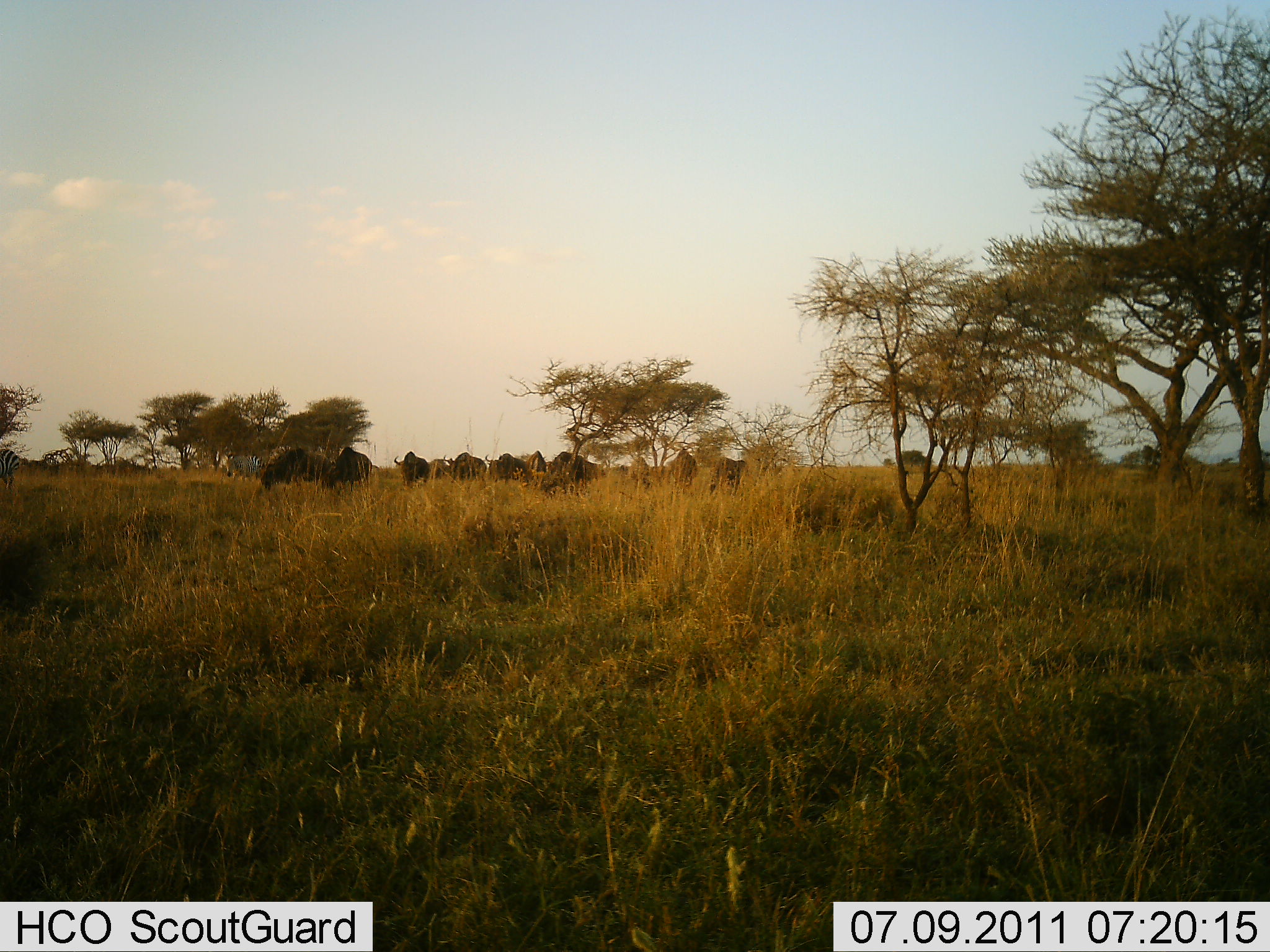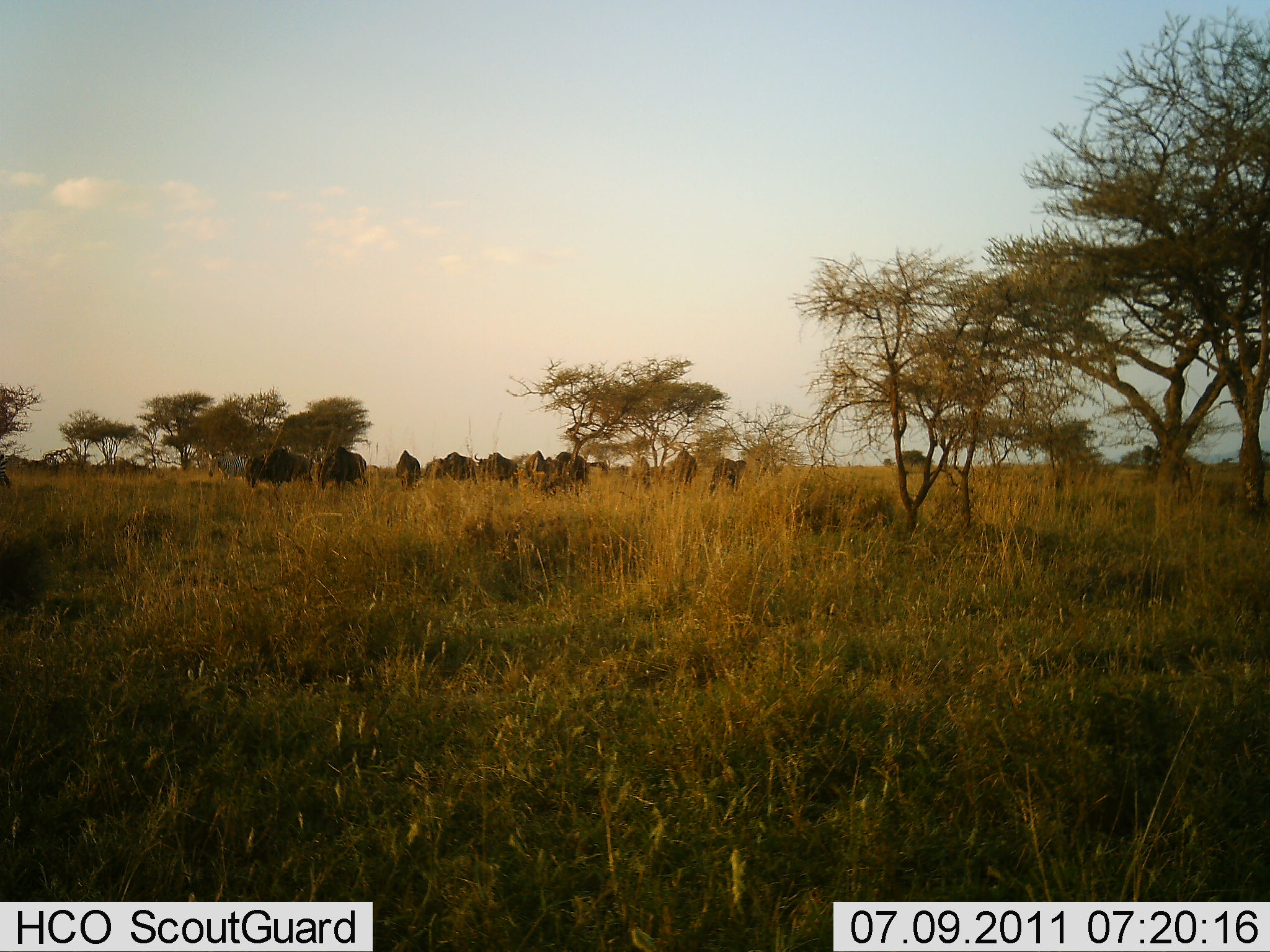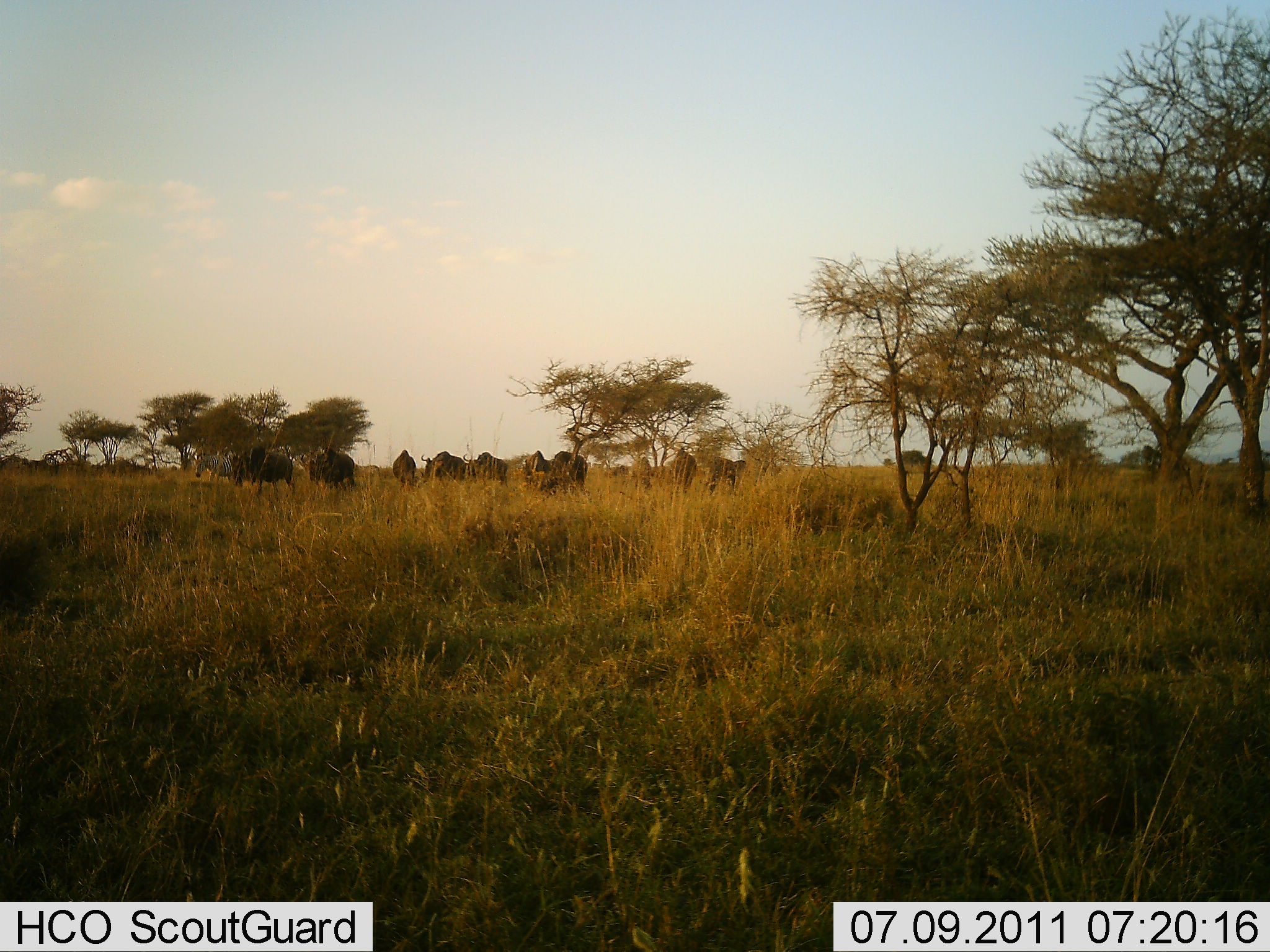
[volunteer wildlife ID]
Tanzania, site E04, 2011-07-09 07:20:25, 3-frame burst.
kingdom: Animalia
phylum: Chordata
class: Mammalia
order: Artiodactyla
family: Bovidae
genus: Connochaetes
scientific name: Connochaetes taurinus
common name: blue wildebeest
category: wildebeest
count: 10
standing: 7%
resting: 0%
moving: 73%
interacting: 0%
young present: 0%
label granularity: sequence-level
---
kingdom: Animalia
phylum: Chordata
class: Mammalia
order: Perissodactyla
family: Equidae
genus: Equus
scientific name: Equus quagga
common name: plains zebra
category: zebra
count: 2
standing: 20%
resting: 0%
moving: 60%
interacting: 0%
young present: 0%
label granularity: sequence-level